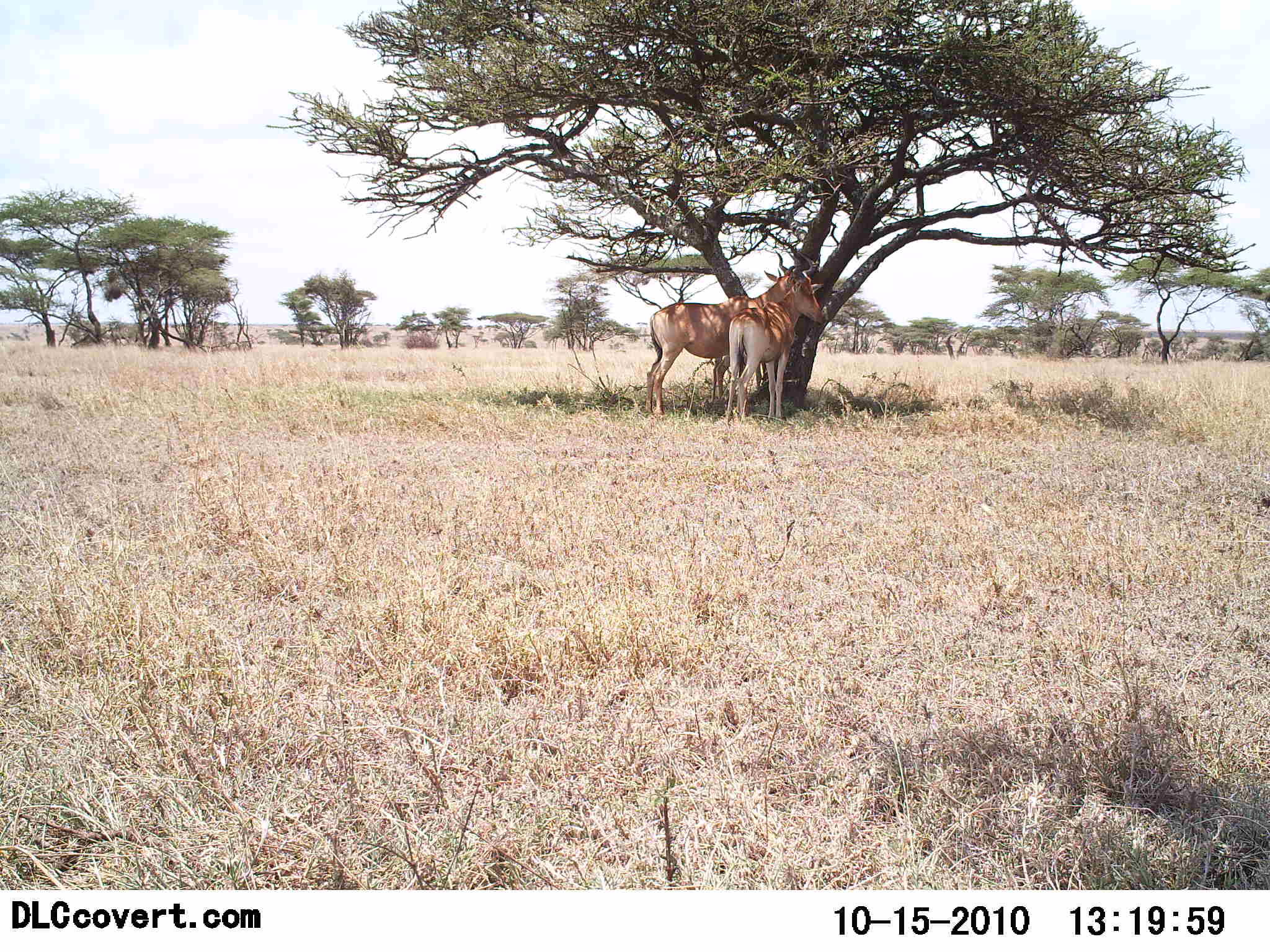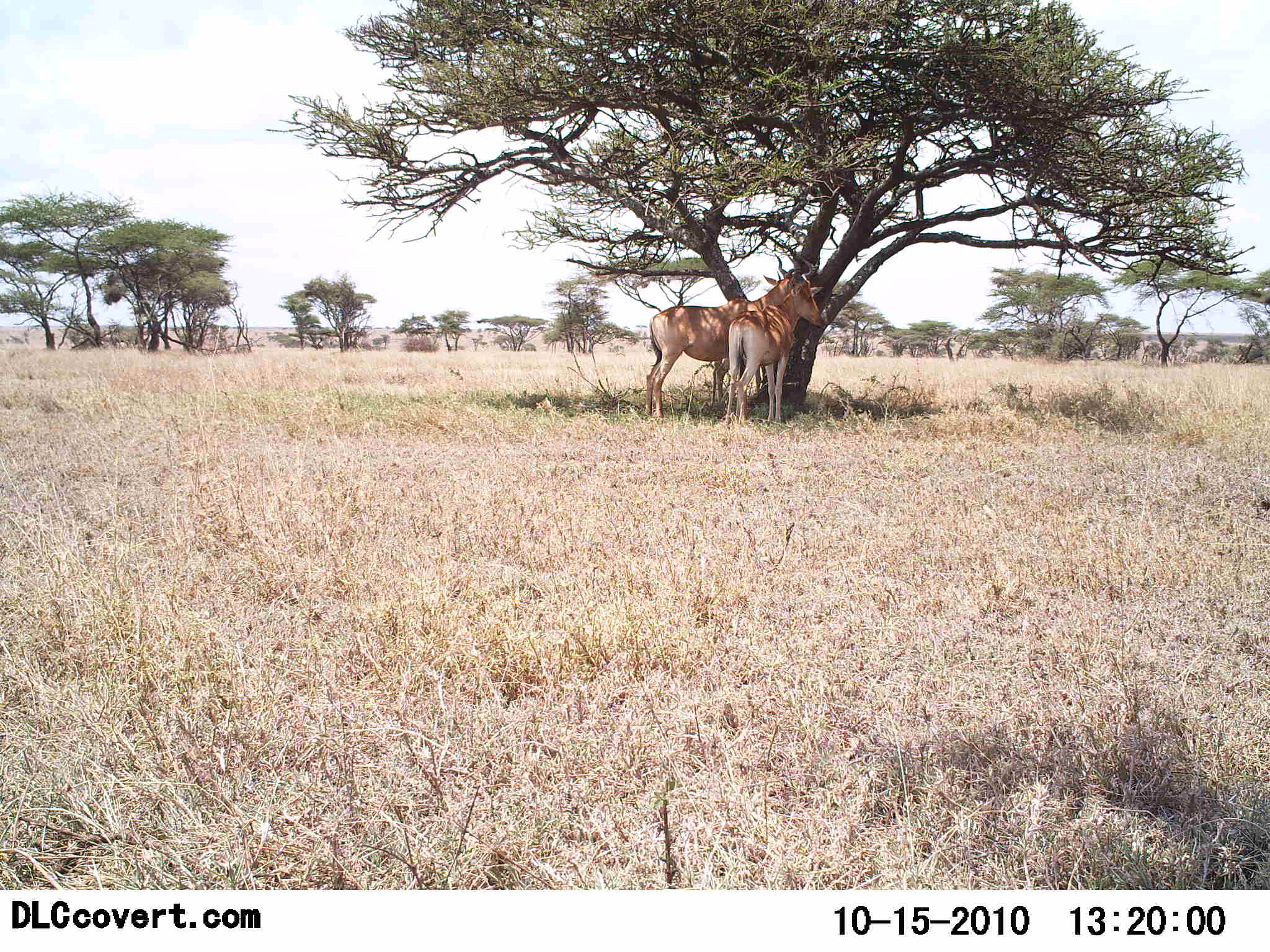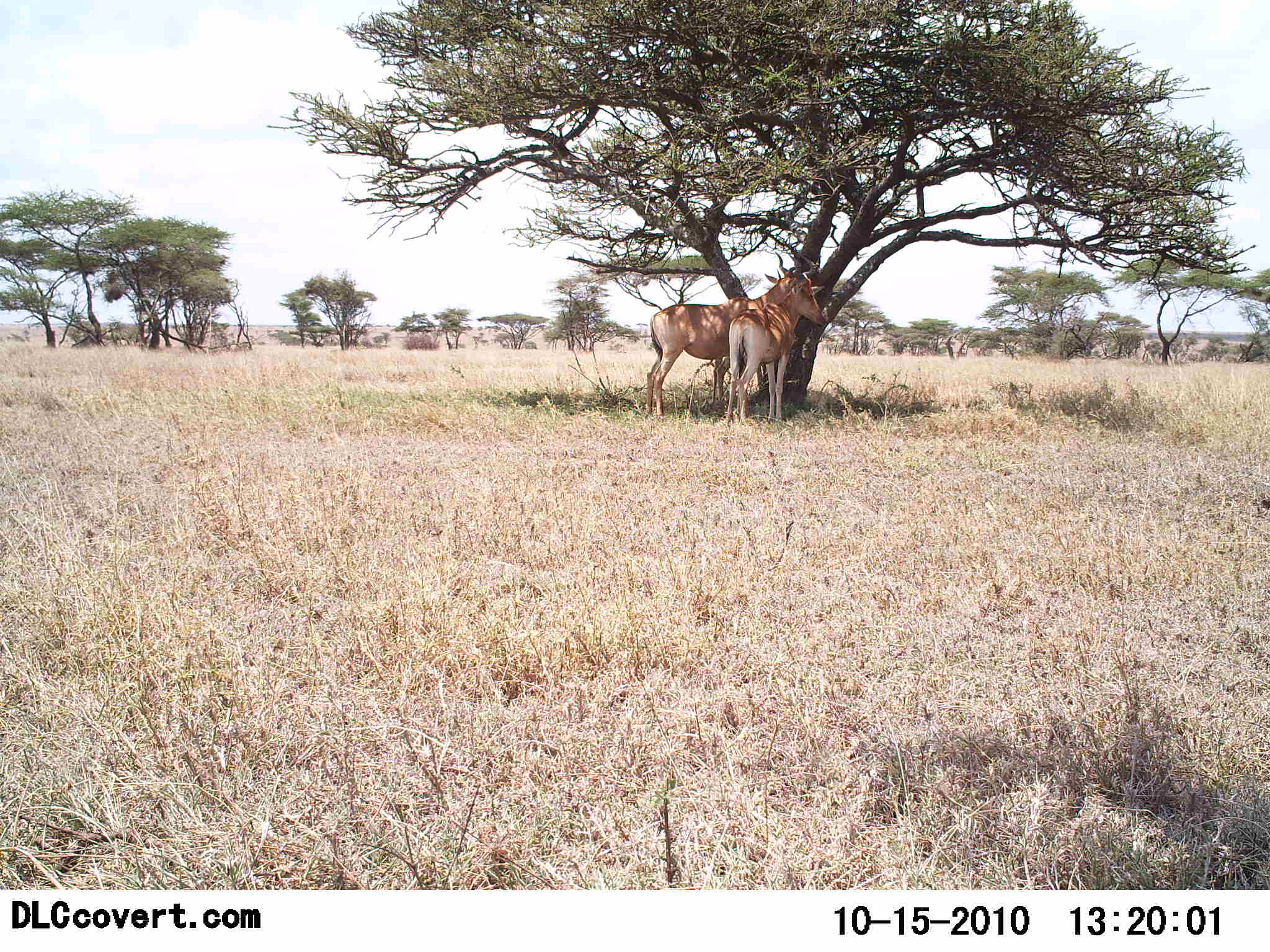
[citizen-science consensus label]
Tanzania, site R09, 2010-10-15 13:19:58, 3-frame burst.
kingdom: Animalia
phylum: Chordata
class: Mammalia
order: Artiodactyla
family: Bovidae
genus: Alcelaphus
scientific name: Alcelaphus buselaphus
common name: hartebeest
Hartebeest (Alcelaphus buselaphus), count 2. Behavior (volunteer vote fractions): standing 100%, resting 0%, moving 0%, interacting 0%. Young present (vote fraction): 5%. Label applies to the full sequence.